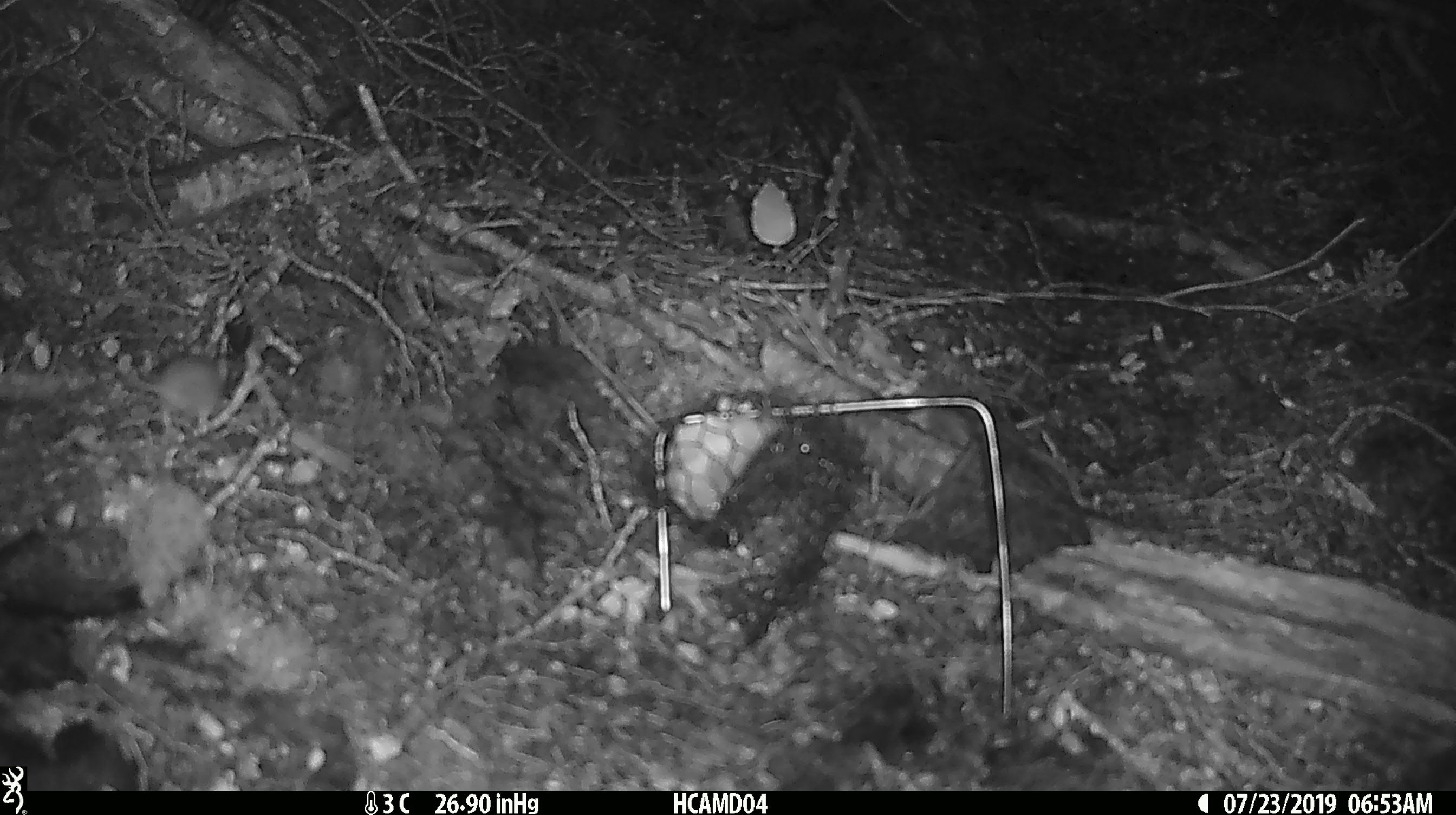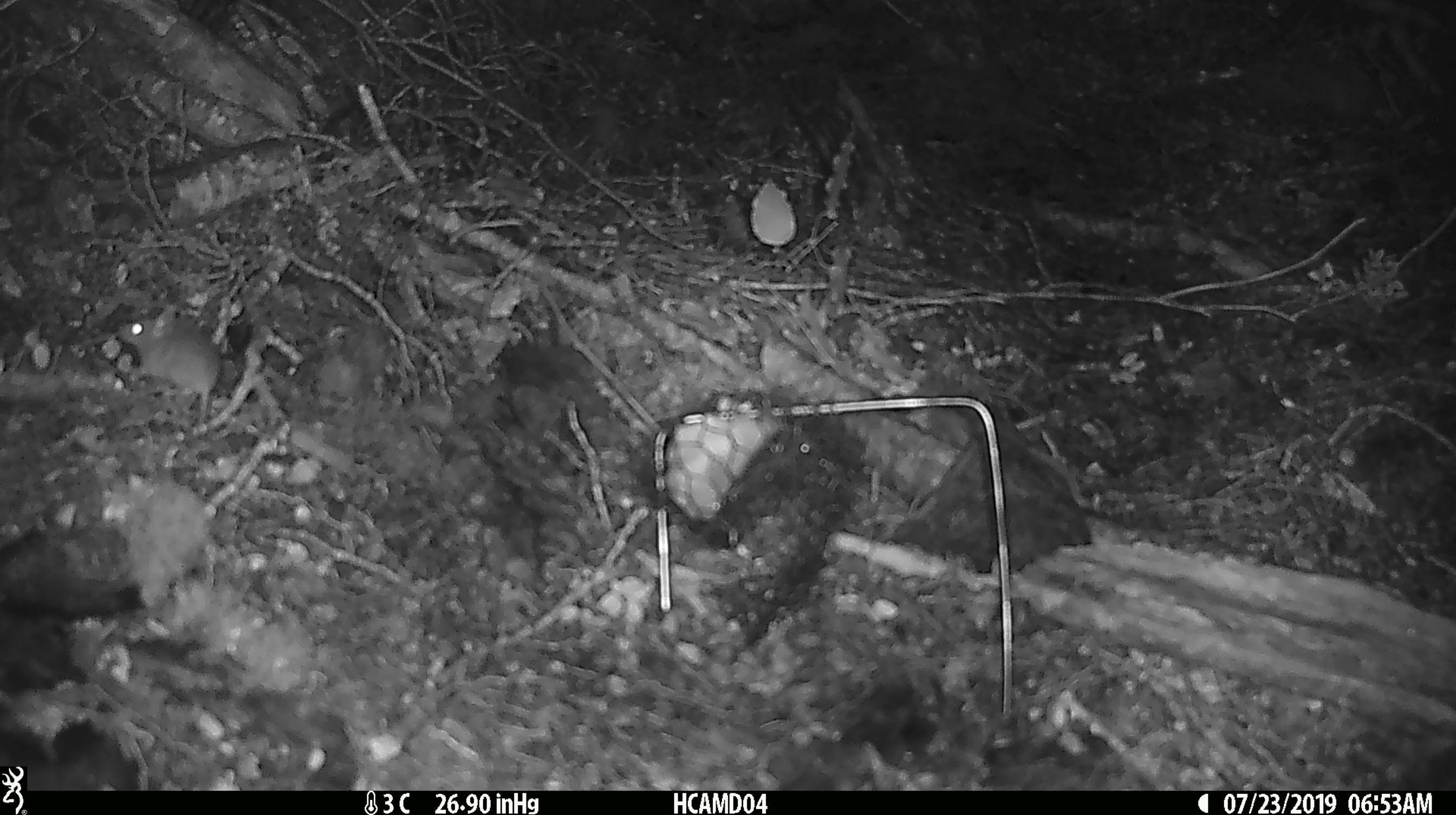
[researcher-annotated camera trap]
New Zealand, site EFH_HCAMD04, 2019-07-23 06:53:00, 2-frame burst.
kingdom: Animalia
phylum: Chordata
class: Mammalia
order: Rodentia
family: Muridae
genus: Mus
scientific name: Mus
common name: mouse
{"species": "mouse (Mus)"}